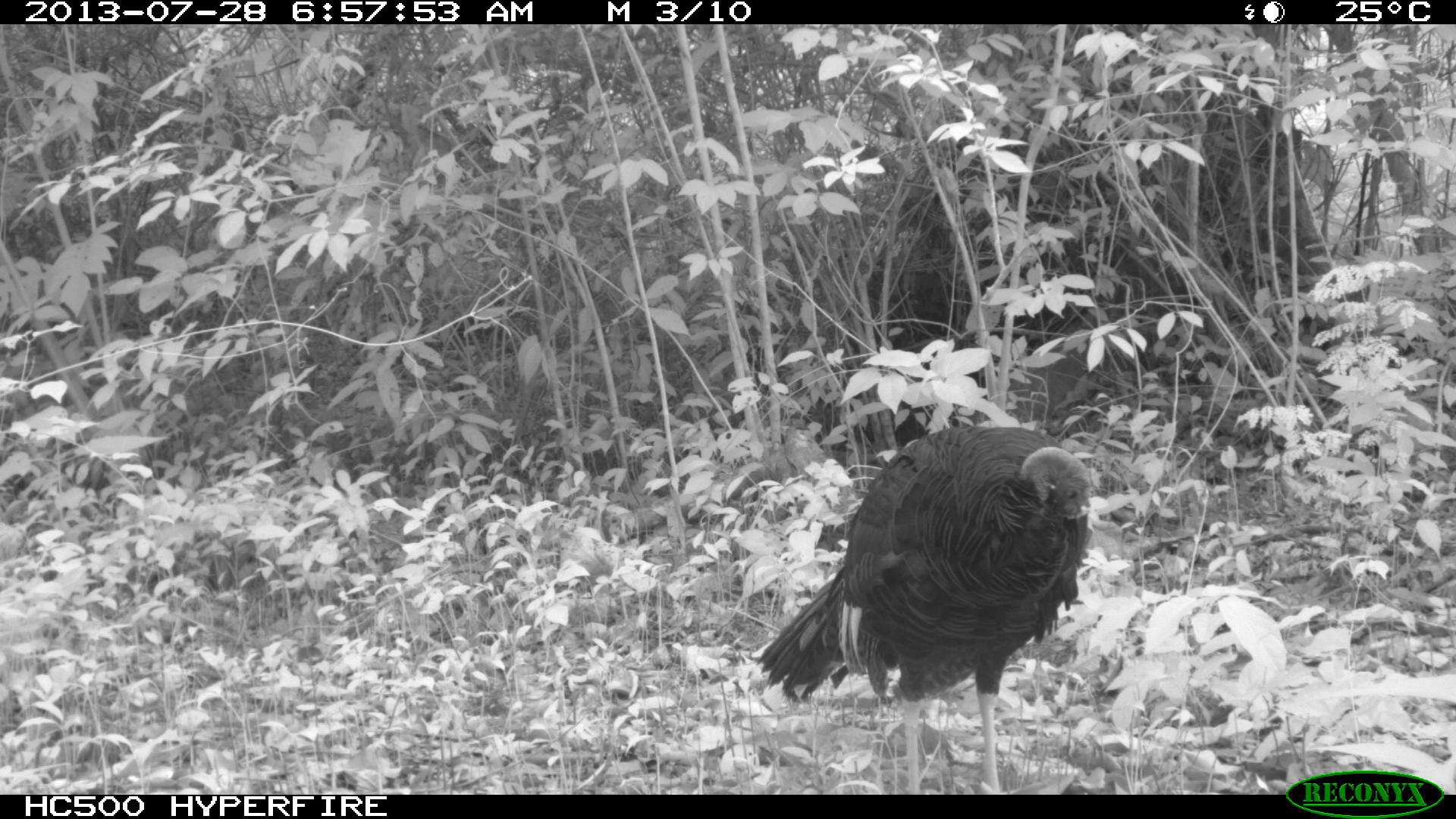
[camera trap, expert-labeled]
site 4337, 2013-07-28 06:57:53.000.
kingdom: Animalia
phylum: Chordata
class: Aves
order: Galliformes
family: Phasianidae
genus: Meleagris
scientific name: Meleagris ocellata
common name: ocellated turkey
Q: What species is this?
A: Meleagris ocellata (ocellated turkey).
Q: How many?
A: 1.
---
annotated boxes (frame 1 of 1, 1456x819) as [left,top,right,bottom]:
meleagris ocellata: [758,424,1091,795]